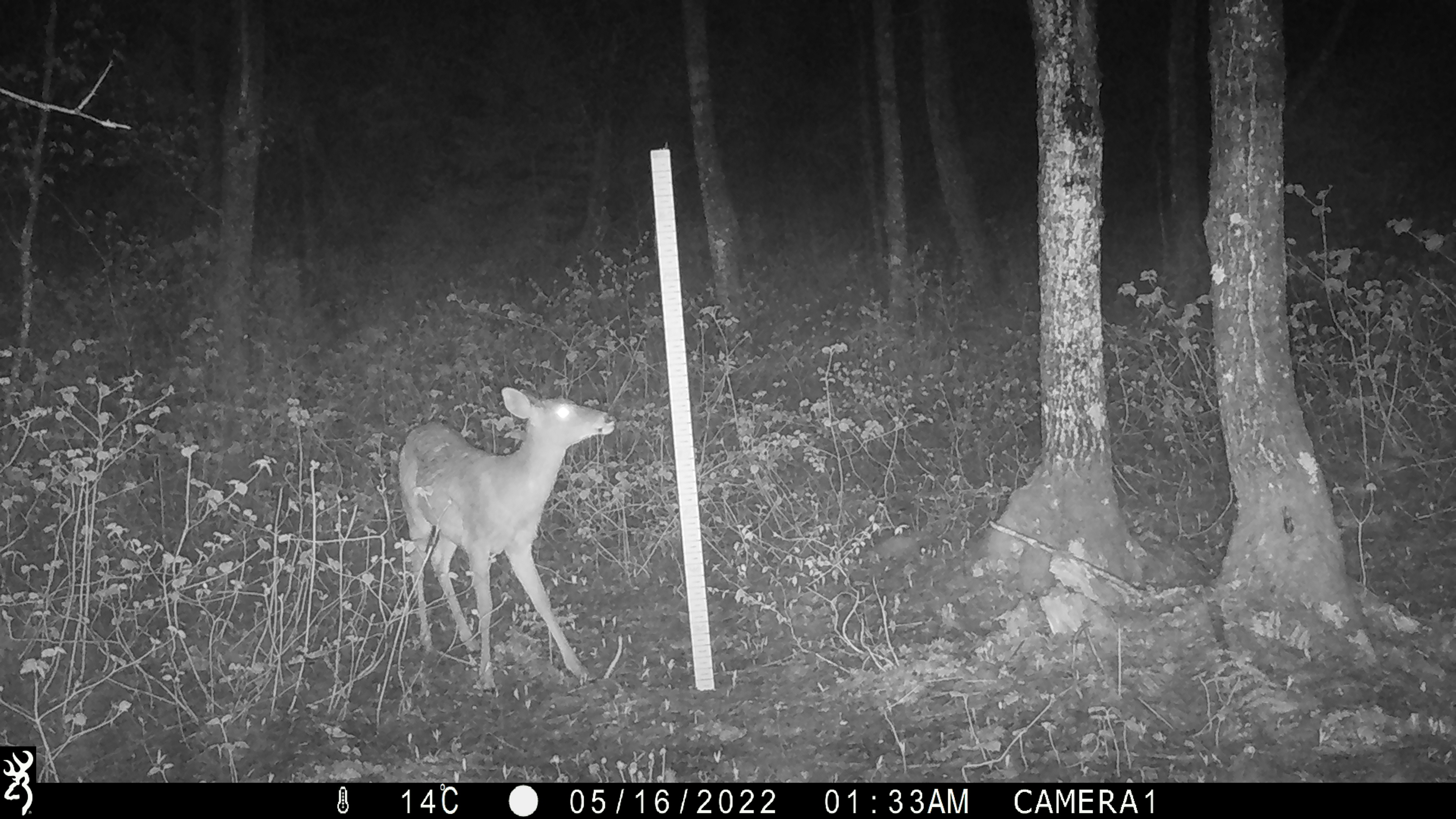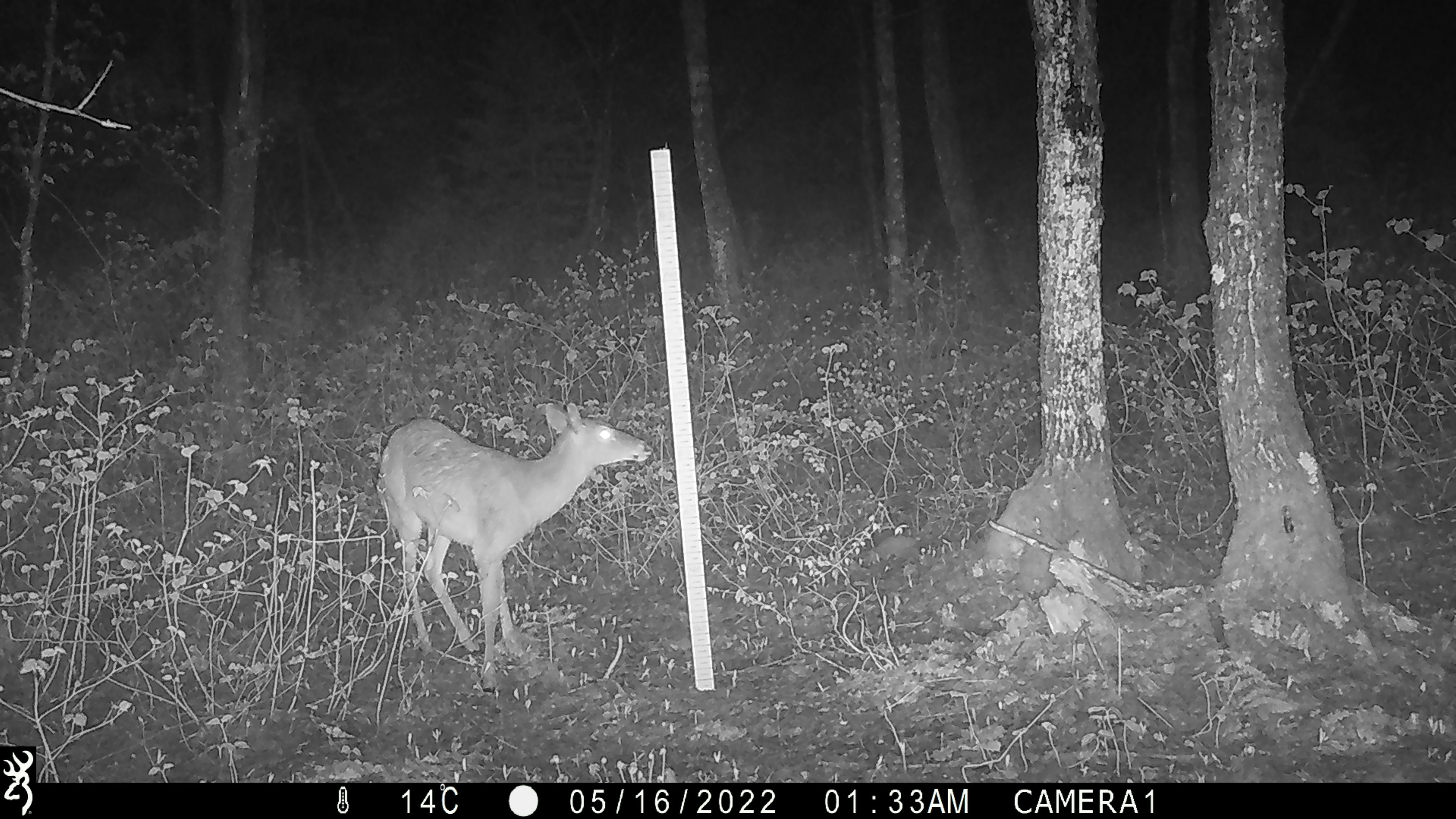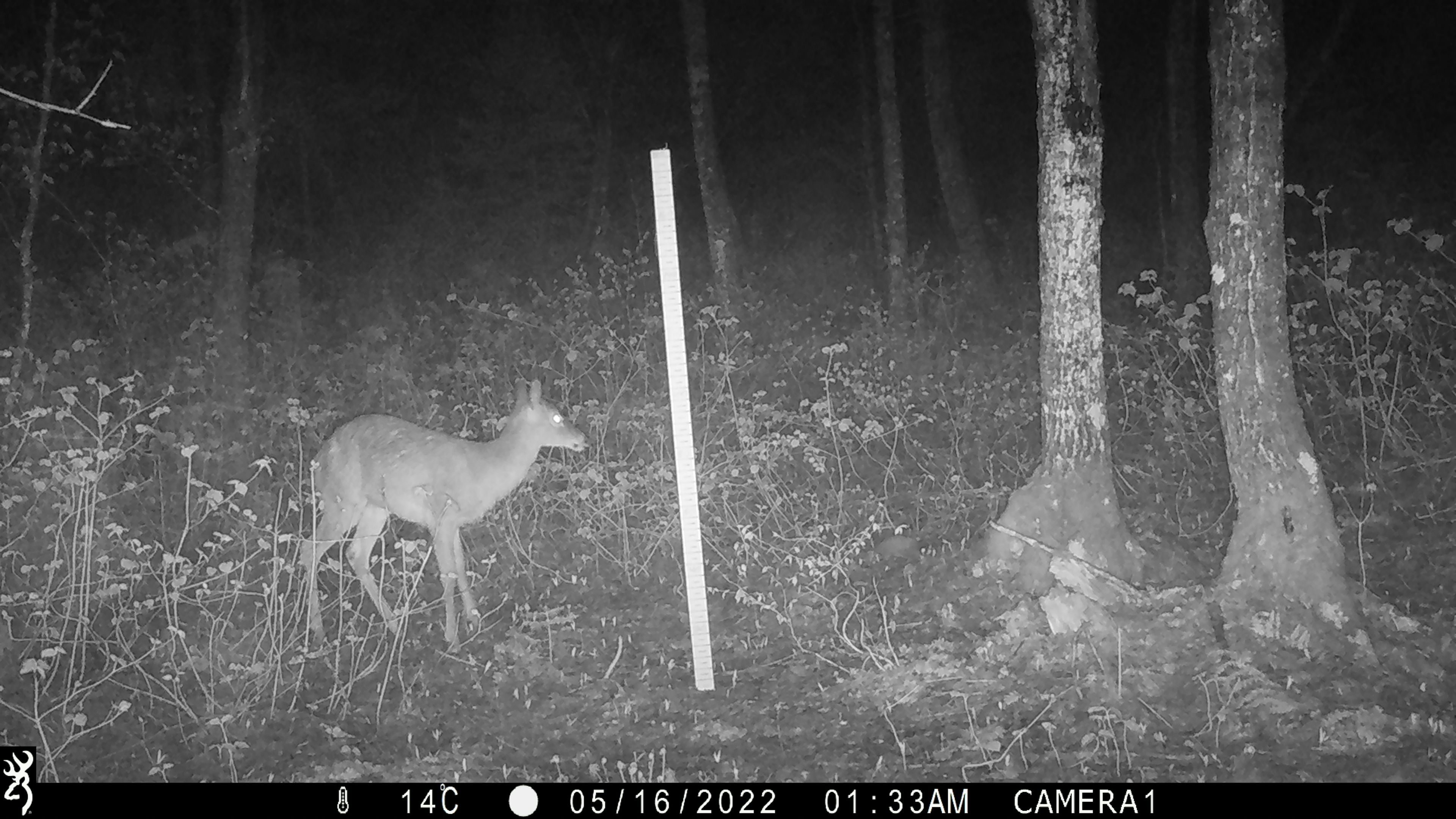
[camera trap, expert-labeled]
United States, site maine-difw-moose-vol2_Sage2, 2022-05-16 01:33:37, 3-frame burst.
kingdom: Animalia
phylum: Chordata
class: Mammalia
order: Artiodactyla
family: Cervidae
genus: Odocoileus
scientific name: Odocoileus virginianus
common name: white-tailed deer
White-tailed deer (Odocoileus virginianus).